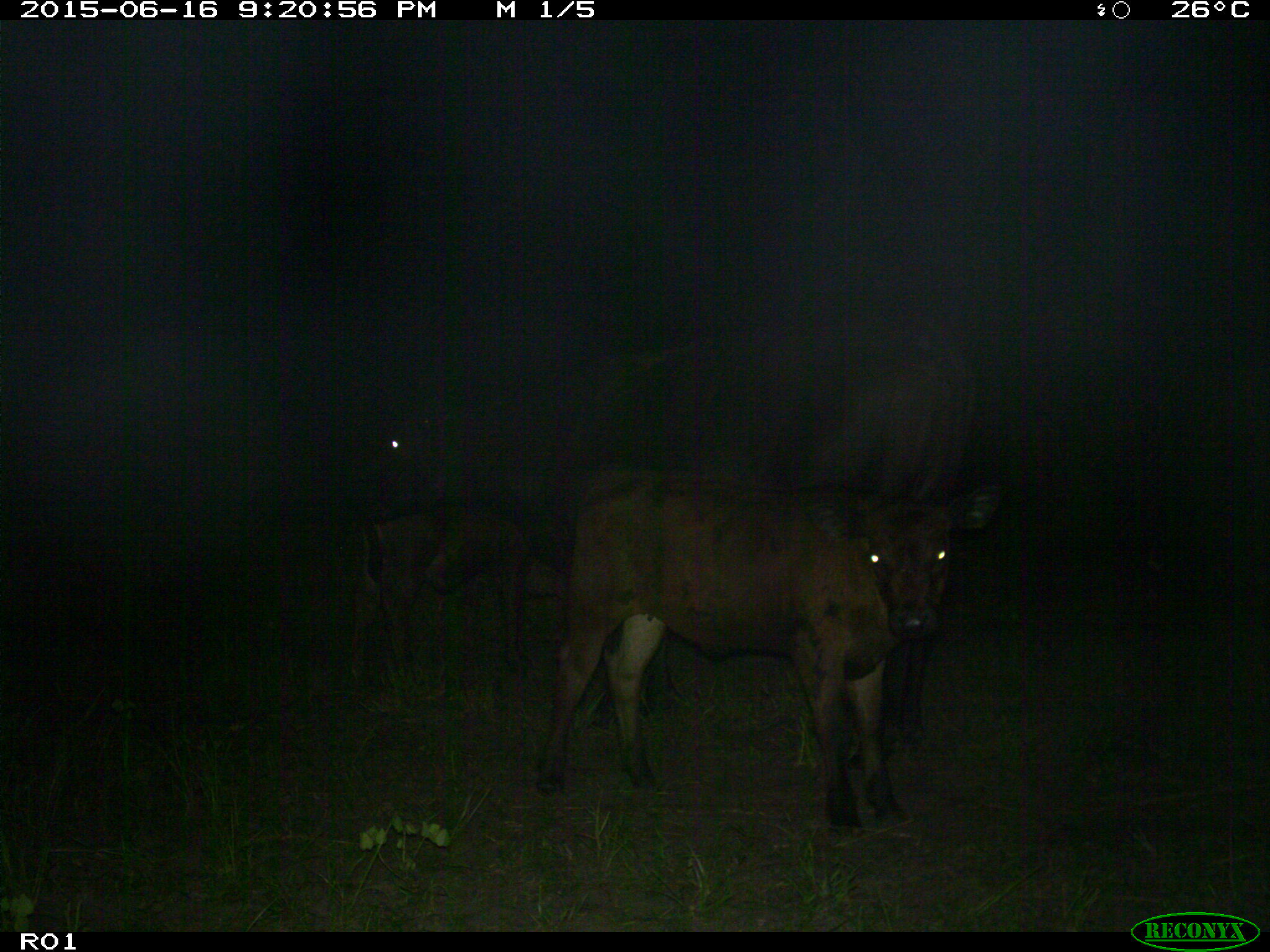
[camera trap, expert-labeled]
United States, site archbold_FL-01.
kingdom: Animalia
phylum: Chordata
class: Mammalia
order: Artiodactyla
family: Bovidae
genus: Bos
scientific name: Bos taurus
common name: domestic cow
Bos taurus (domestic cow).